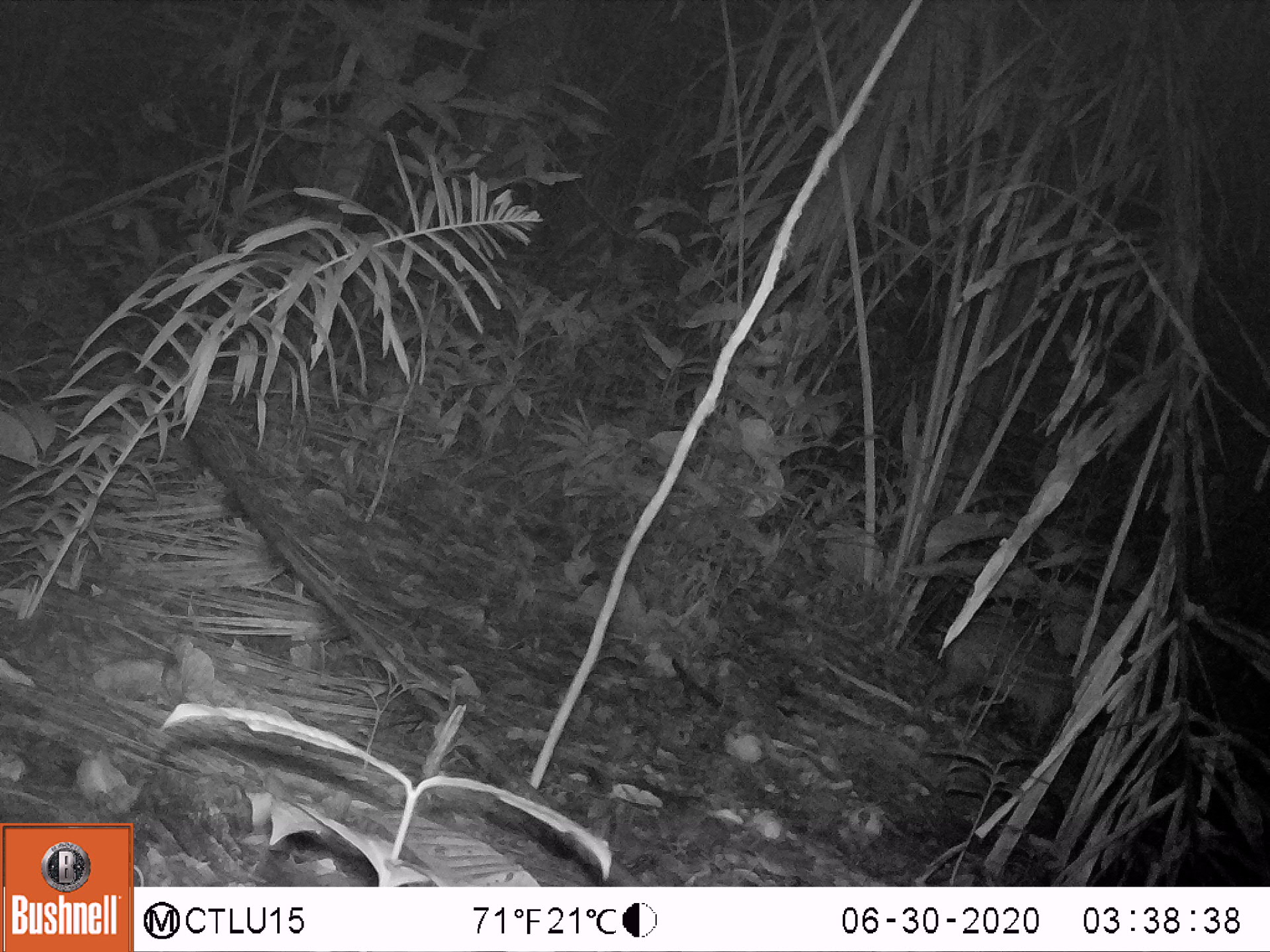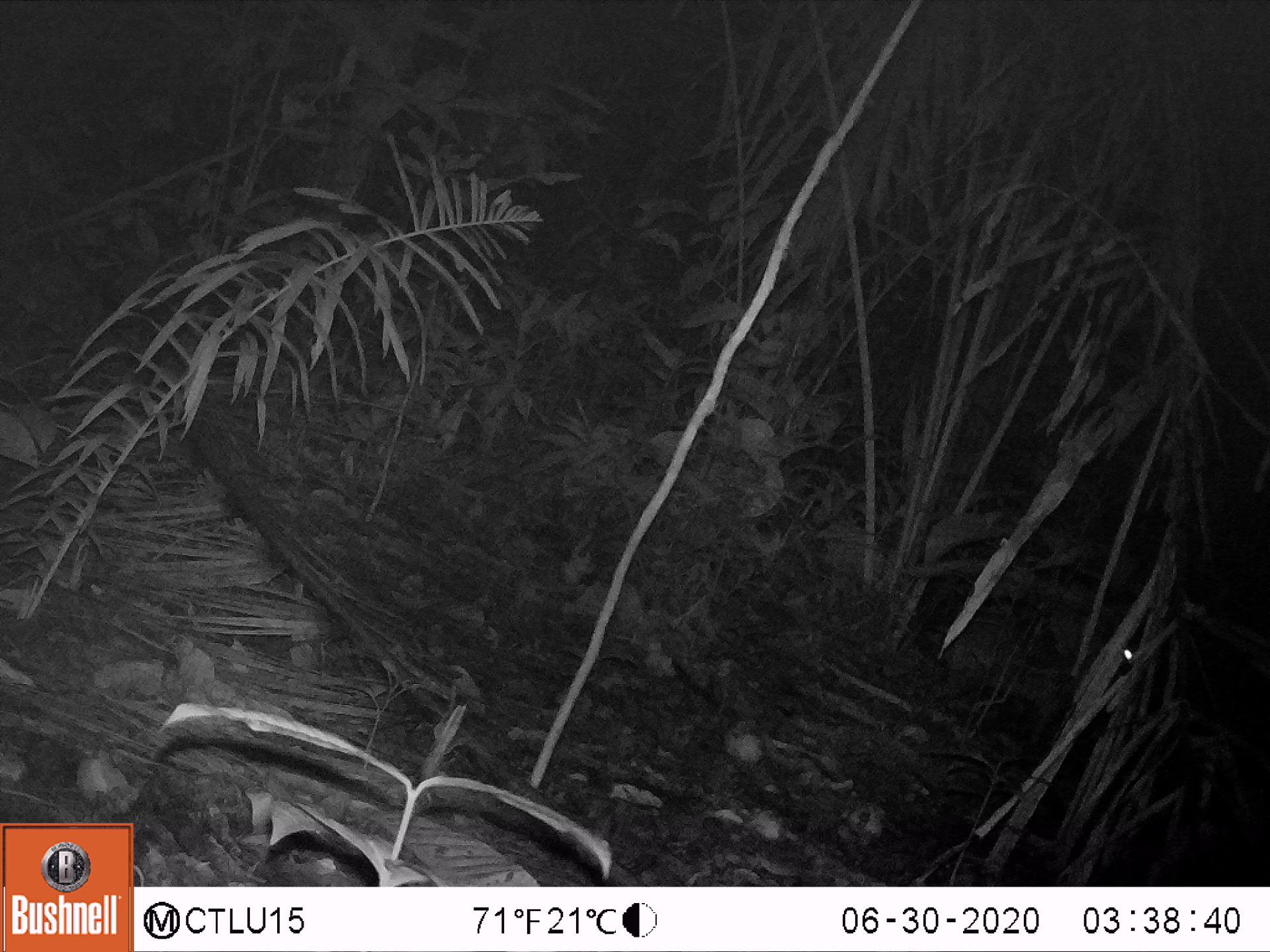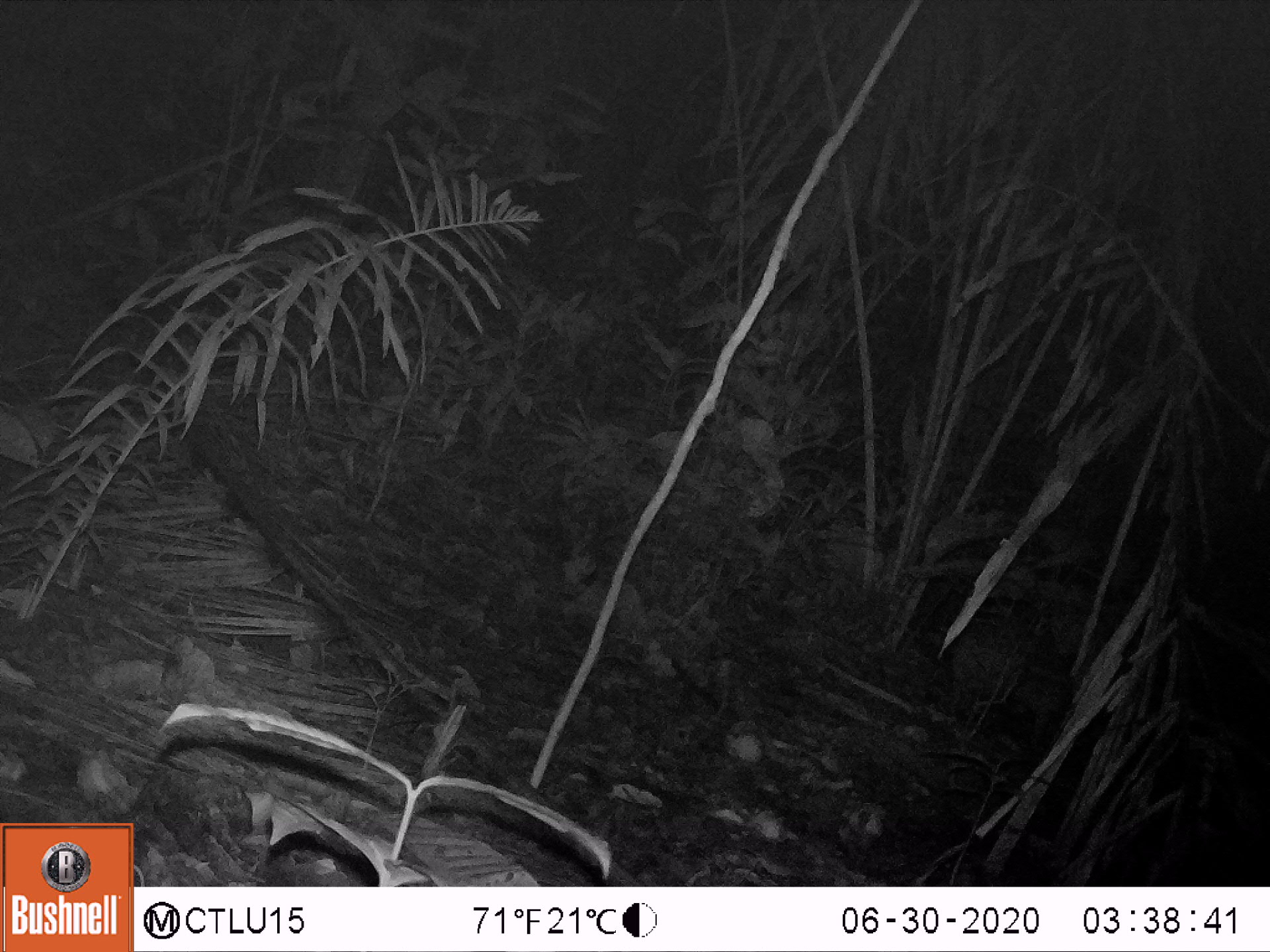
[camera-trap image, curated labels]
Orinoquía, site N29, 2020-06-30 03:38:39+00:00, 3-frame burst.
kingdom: Animalia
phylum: Chordata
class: Mammalia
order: Rodentia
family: Cuniculidae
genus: Cuniculus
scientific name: Cuniculus paca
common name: spotted paca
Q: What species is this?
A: Spotted paca (Cuniculus paca).